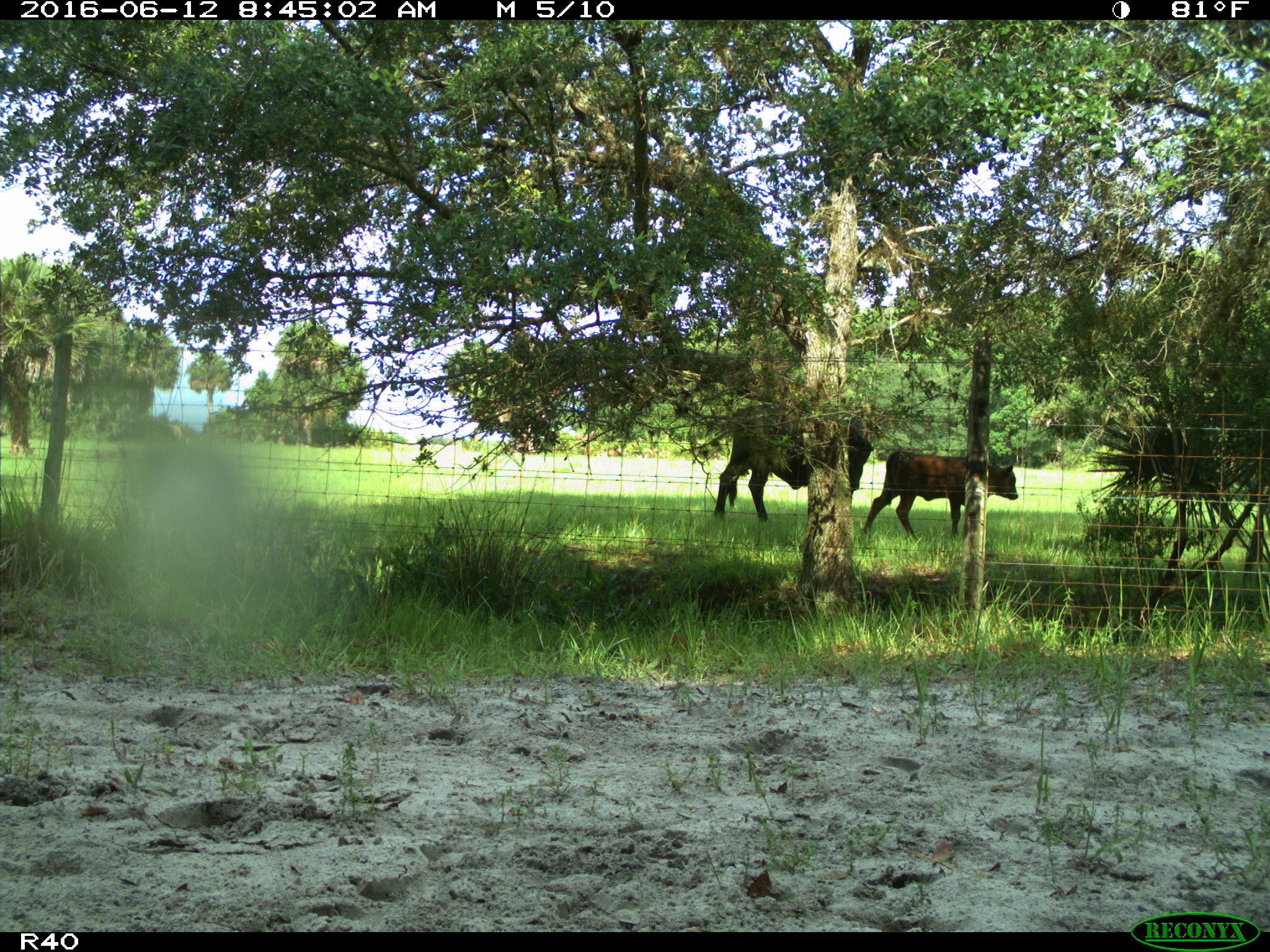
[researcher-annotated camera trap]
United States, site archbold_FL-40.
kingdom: Animalia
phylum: Chordata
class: Mammalia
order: Artiodactyla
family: Bovidae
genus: Bos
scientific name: Bos taurus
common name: domestic cow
Bos taurus (domestic cow).